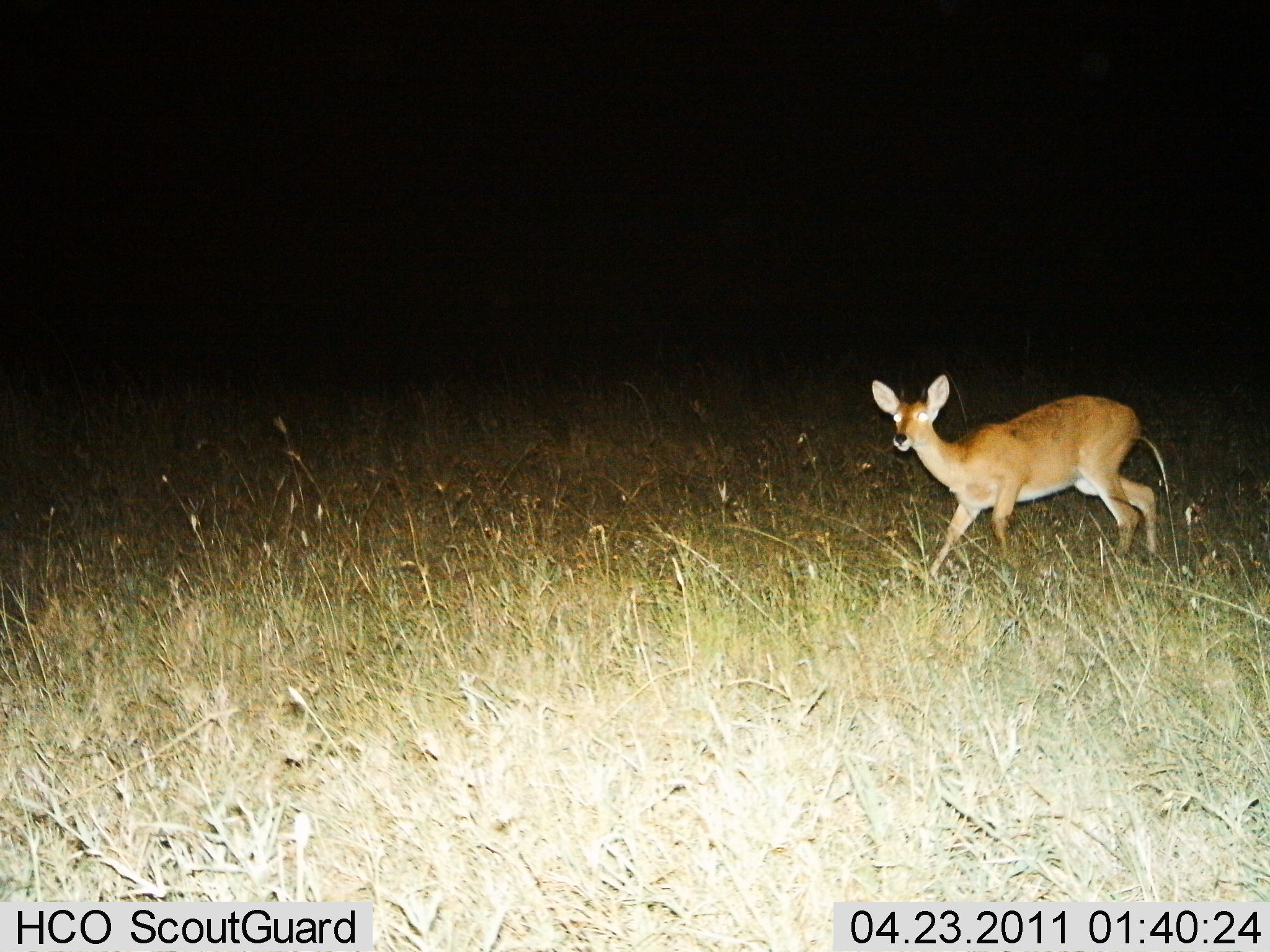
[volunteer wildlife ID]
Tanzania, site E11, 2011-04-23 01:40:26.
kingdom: Animalia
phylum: Chordata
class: Mammalia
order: Artiodactyla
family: Bovidae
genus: Redunca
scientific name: Redunca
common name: reedbuck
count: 1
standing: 20%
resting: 0%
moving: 80%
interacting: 0%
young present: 0%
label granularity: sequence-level